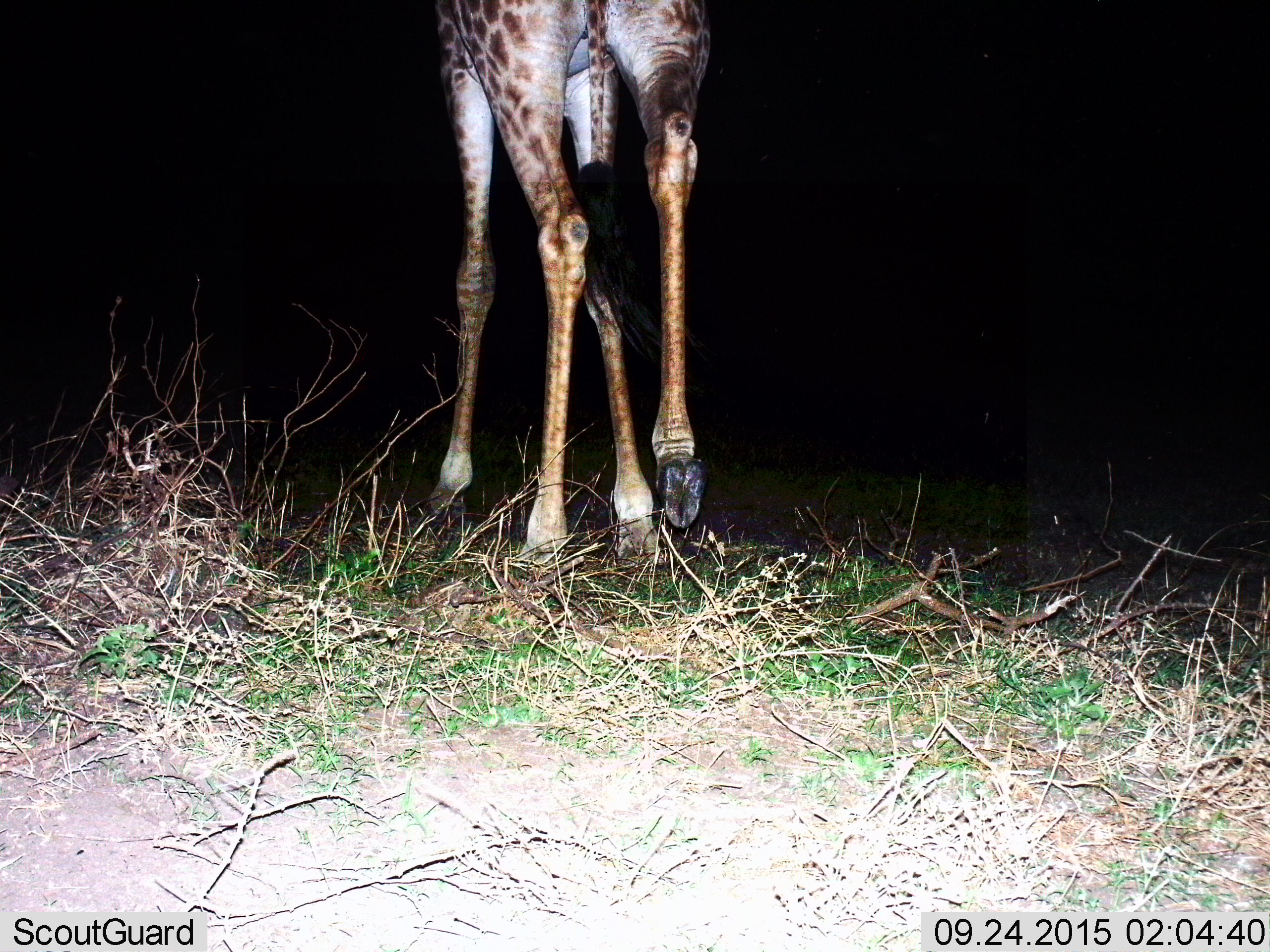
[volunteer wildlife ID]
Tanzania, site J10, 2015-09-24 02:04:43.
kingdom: Animalia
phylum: Chordata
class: Mammalia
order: Artiodactyla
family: Giraffidae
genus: Giraffa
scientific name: Giraffa camelopardalis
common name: giraffe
Giraffe (Giraffa camelopardalis), count 1. Behavior (volunteer vote fractions): standing 33%, resting 0%, moving 67%, interacting 0%. Young present (vote fraction): 0%. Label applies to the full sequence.